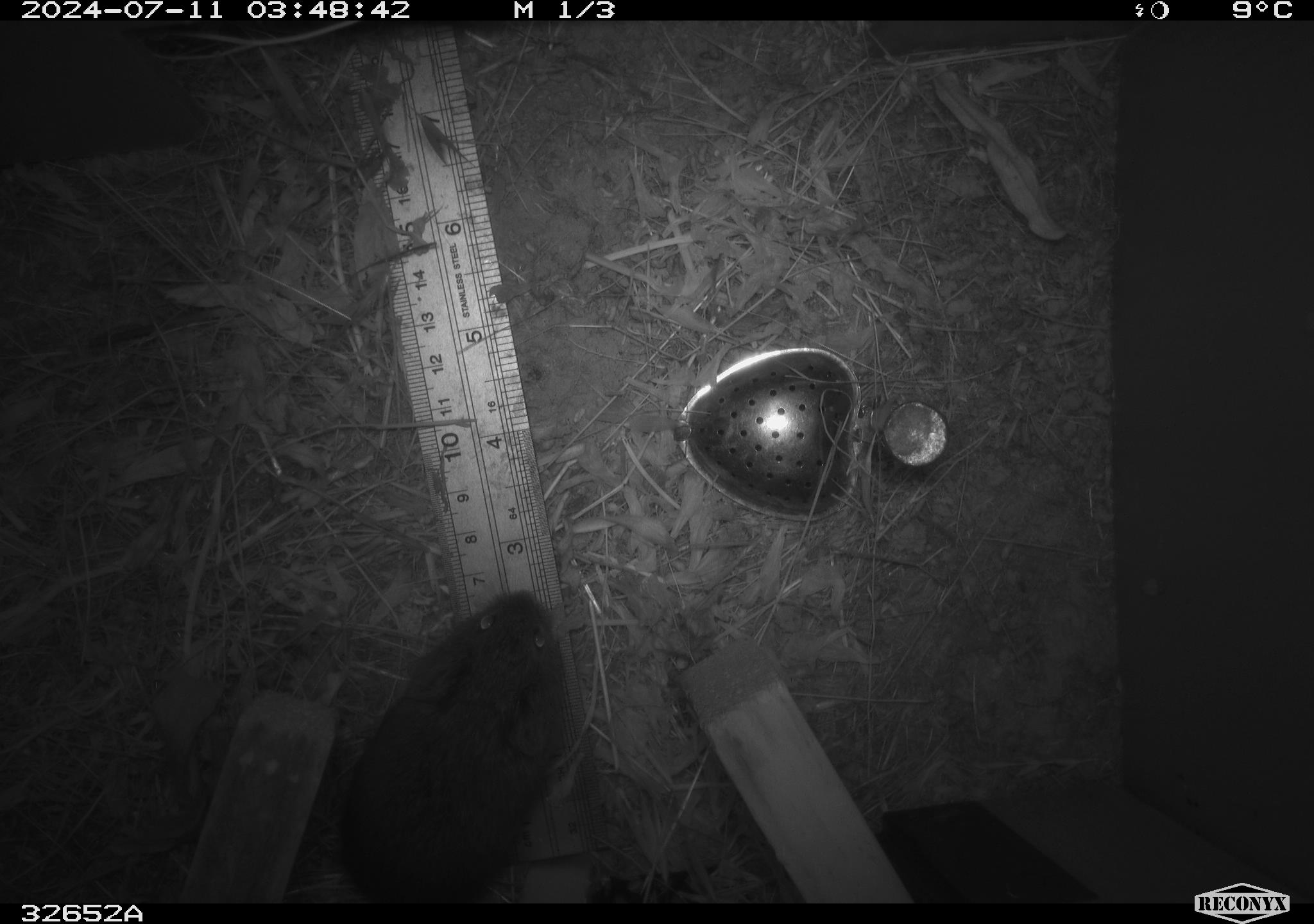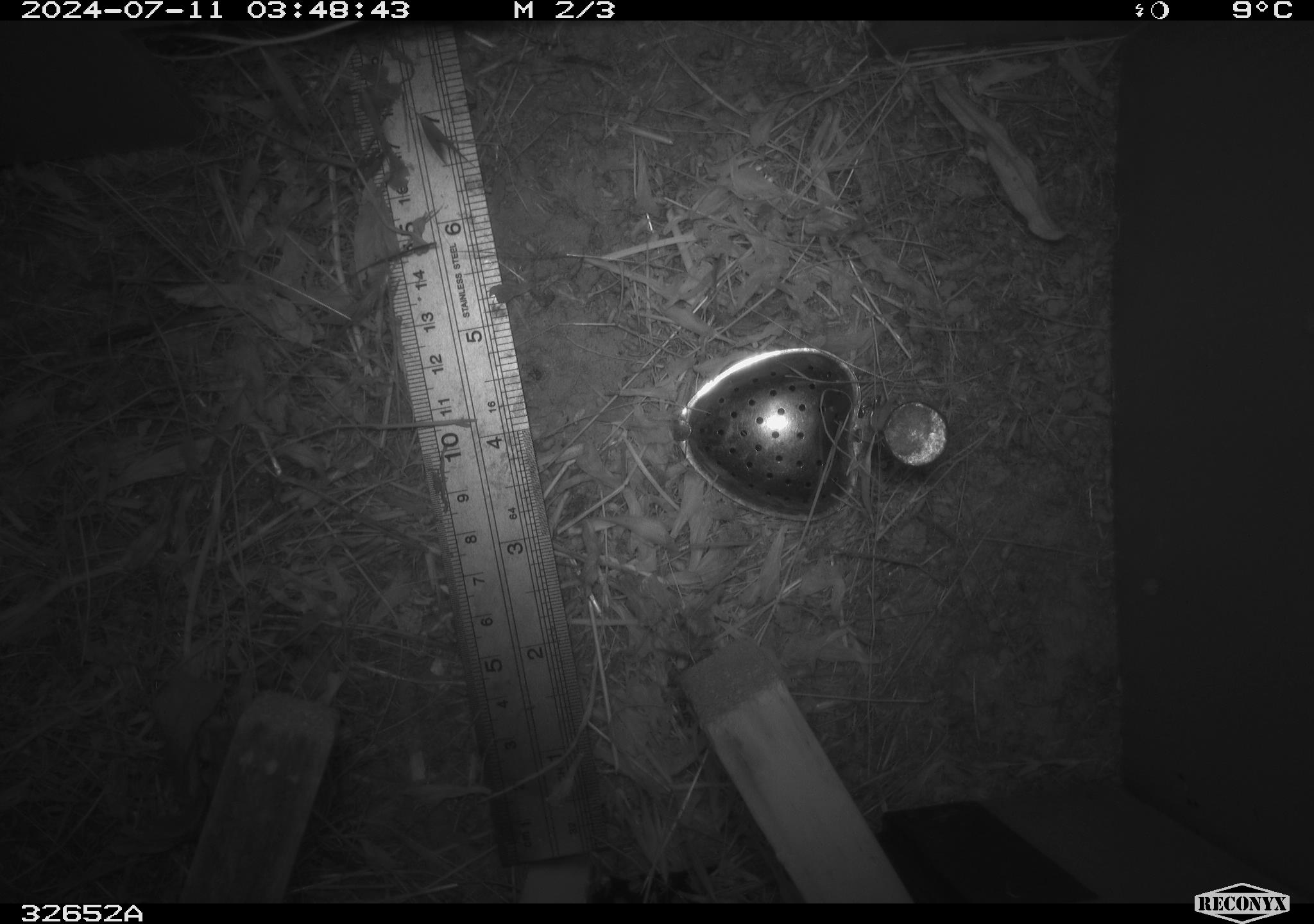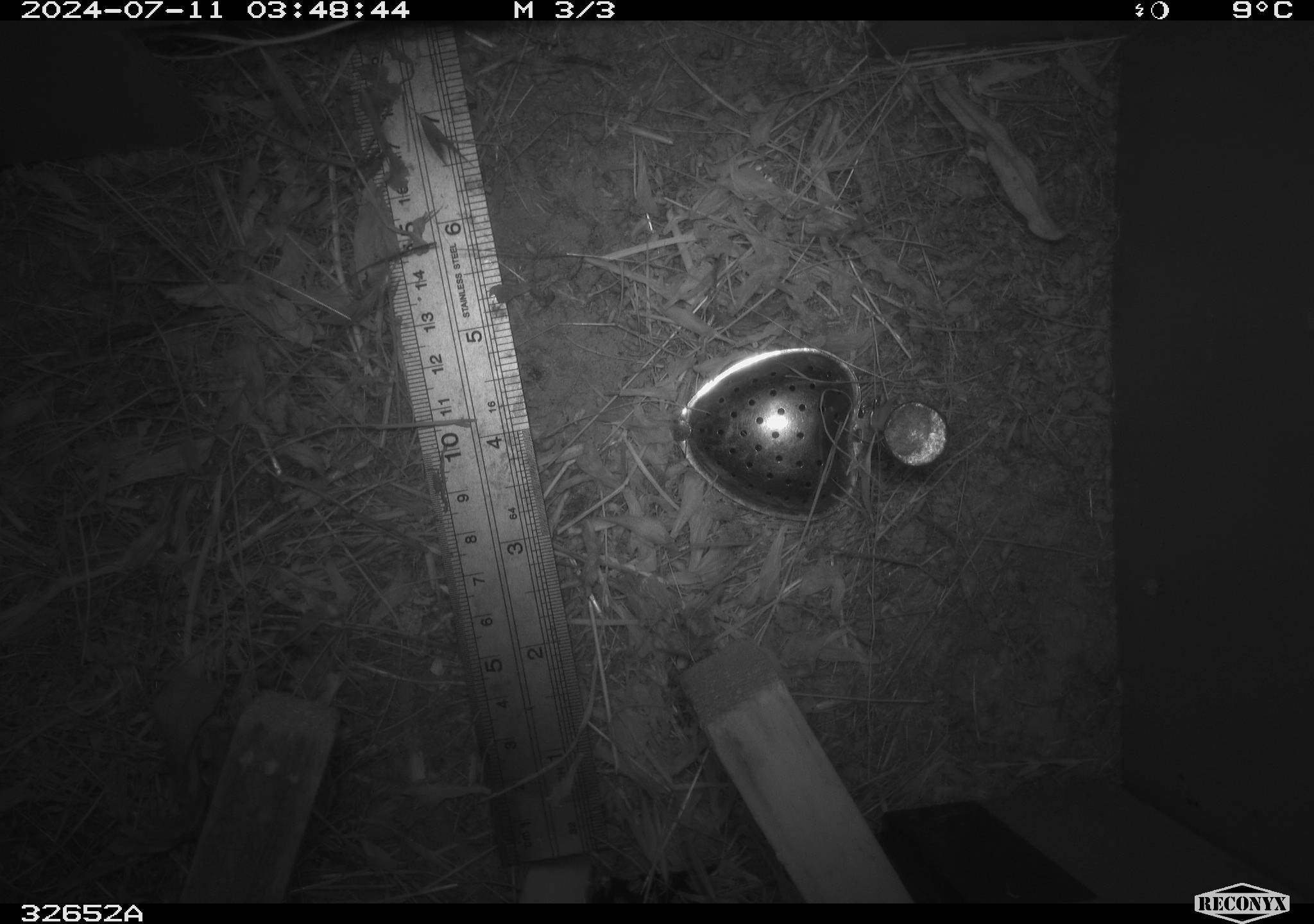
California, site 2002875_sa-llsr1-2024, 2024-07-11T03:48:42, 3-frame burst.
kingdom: Animalia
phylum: Chordata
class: Mammalia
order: Rodentia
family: Cricetidae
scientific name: Arvicolinae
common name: voles, lemmings, and muskrats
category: arvicolinae subfamily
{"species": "arvicolinae subfamily (voles, lemmings, and muskrats) (Arvicolinae)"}